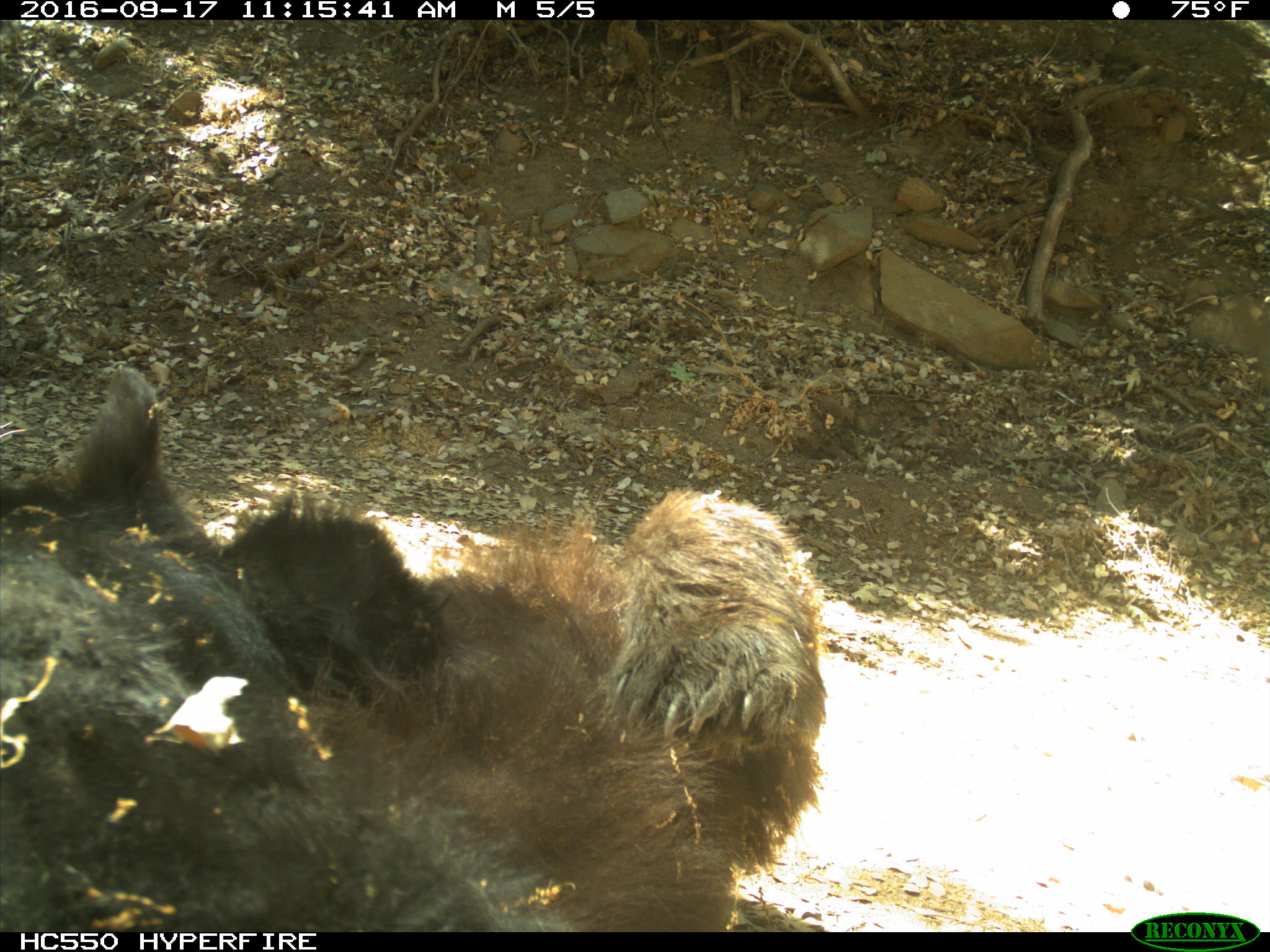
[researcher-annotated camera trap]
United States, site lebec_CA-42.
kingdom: Animalia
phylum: Chordata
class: Mammalia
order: Carnivora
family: Ursidae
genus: Ursus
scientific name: Ursus americanus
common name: american black bear